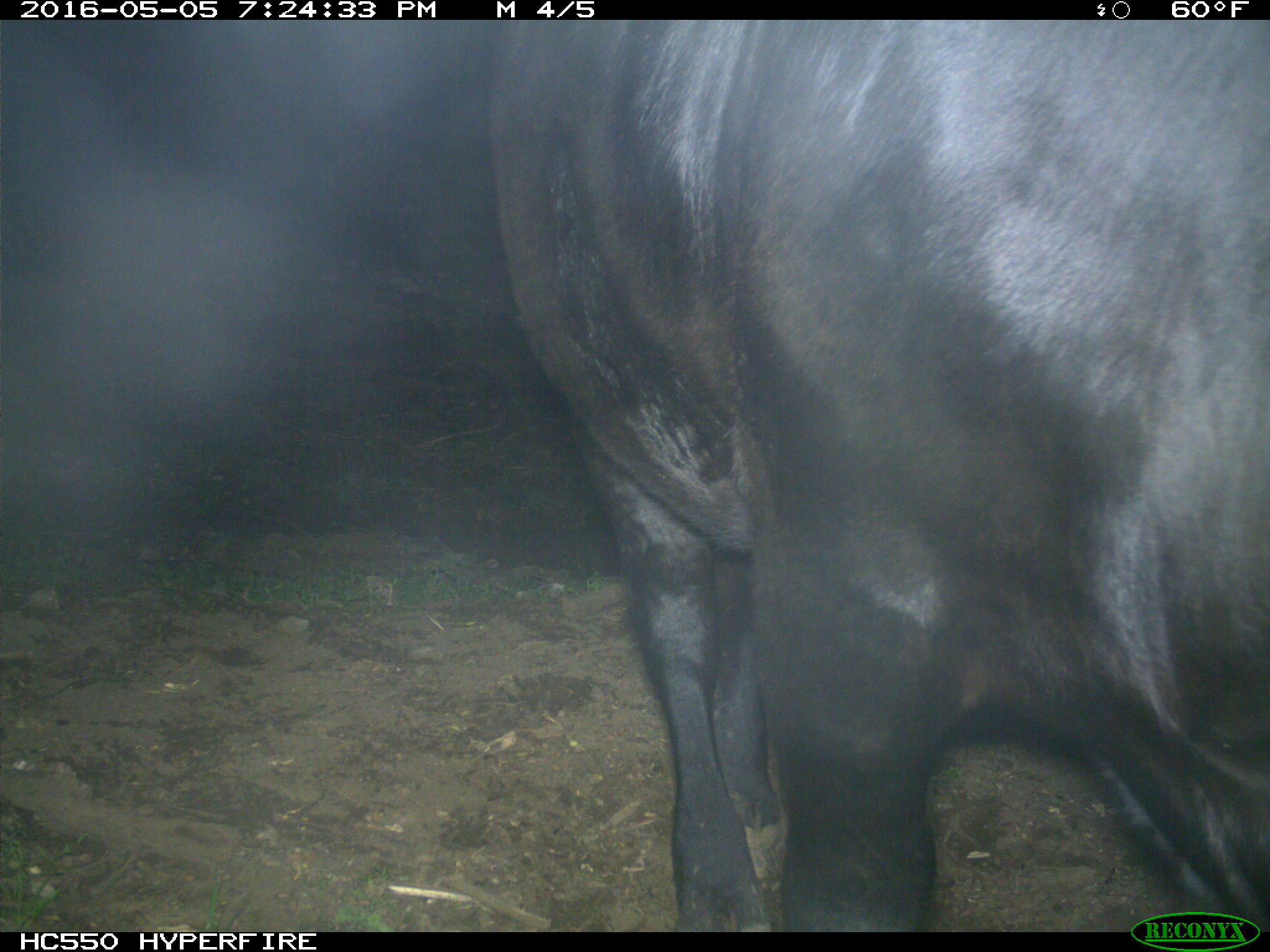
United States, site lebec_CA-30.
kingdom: Animalia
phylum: Chordata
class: Mammalia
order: Artiodactyla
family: Bovidae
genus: Bos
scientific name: Bos taurus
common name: domestic cow